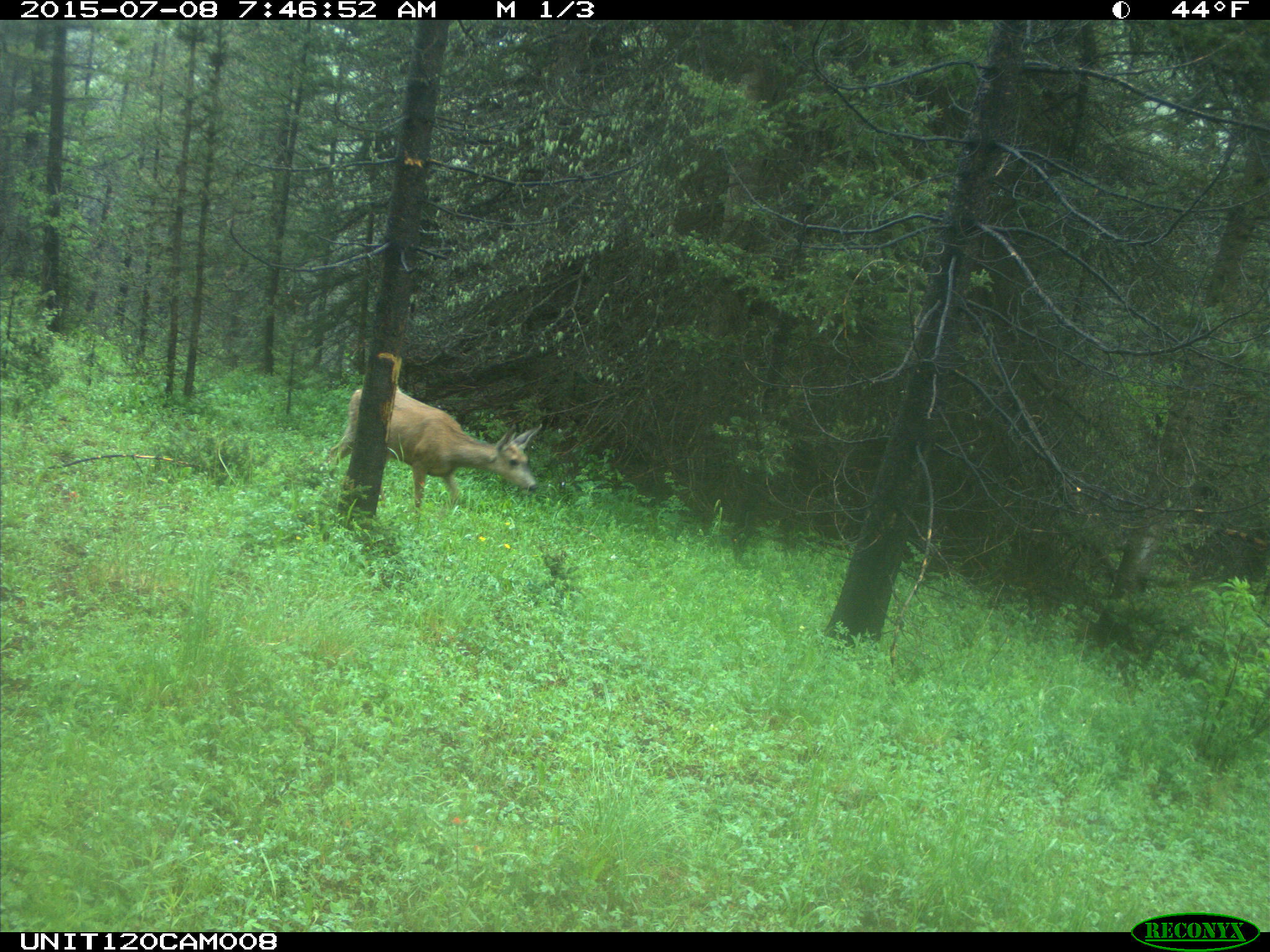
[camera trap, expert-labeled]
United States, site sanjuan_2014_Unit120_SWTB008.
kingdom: Animalia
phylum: Chordata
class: Mammalia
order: Artiodactyla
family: Cervidae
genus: Odocoileus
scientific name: Odocoileus hemionus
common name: mule deer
Odocoileus hemionus (mule deer).